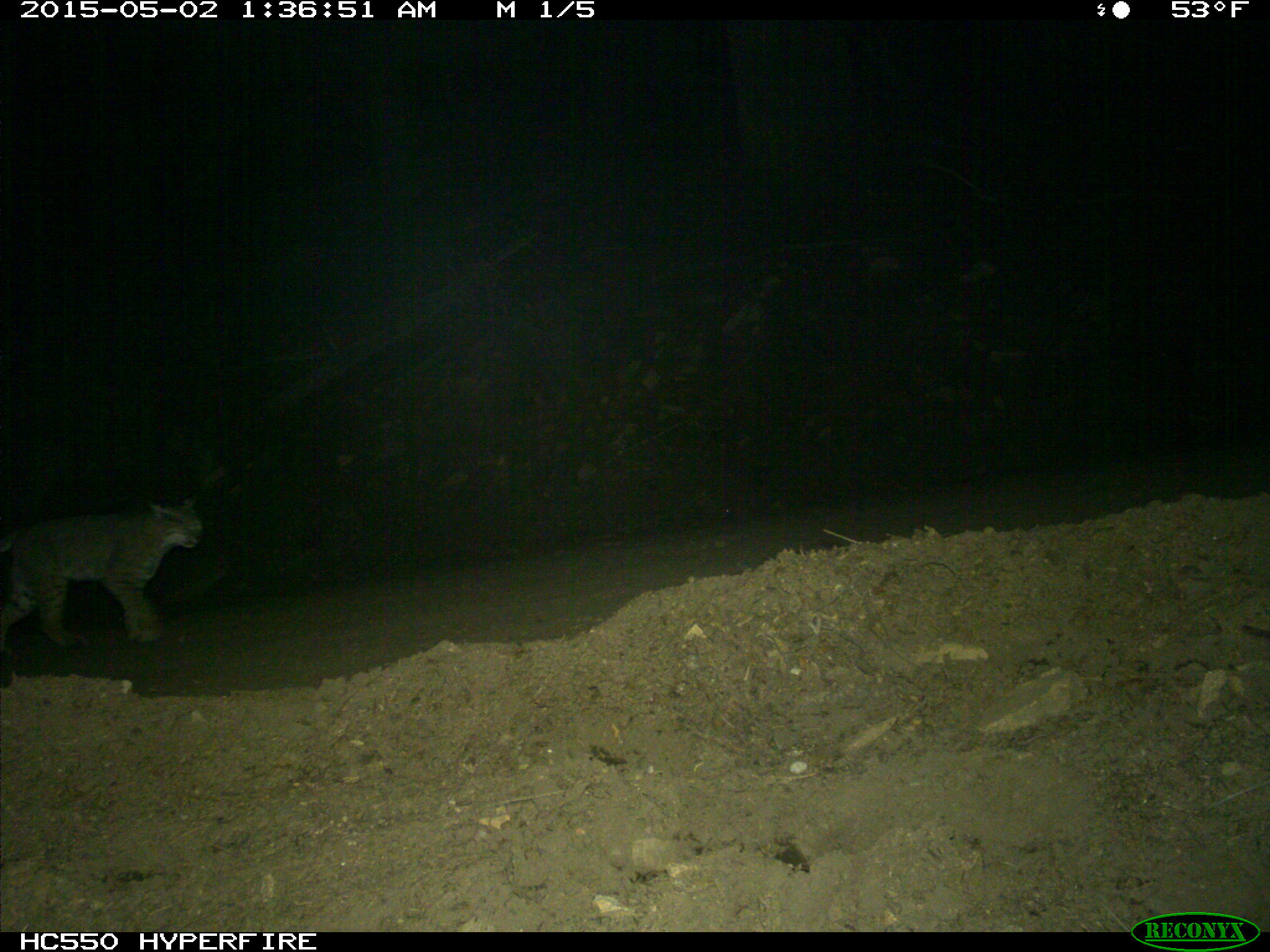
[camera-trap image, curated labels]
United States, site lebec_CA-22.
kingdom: Animalia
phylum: Chordata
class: Mammalia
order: Carnivora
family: Felidae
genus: Lynx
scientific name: Lynx rufus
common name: bobcat